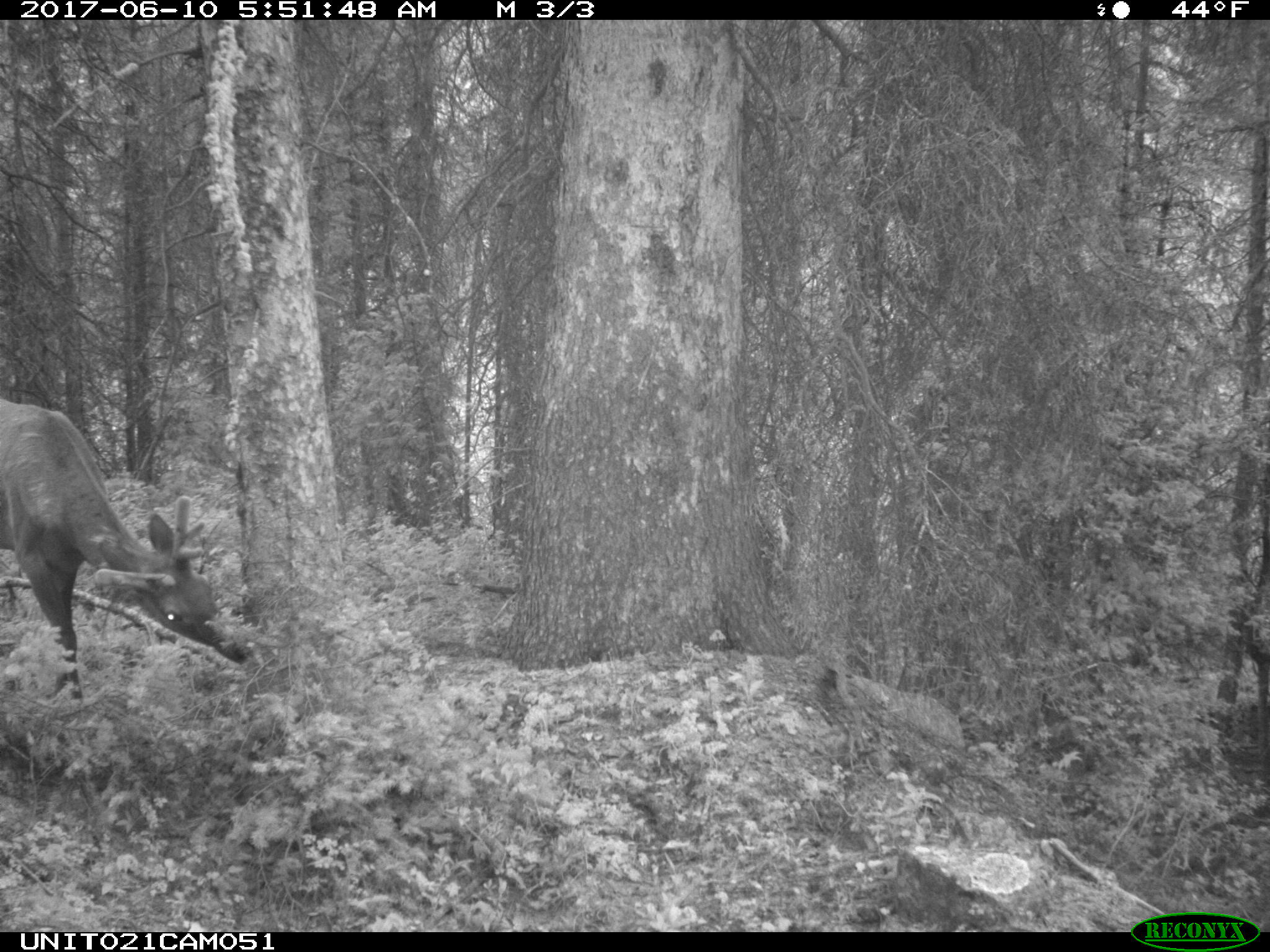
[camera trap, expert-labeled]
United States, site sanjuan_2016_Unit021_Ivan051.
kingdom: Animalia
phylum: Chordata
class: Mammalia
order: Artiodactyla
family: Cervidae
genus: Cervus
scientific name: Cervus elaphus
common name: red deer